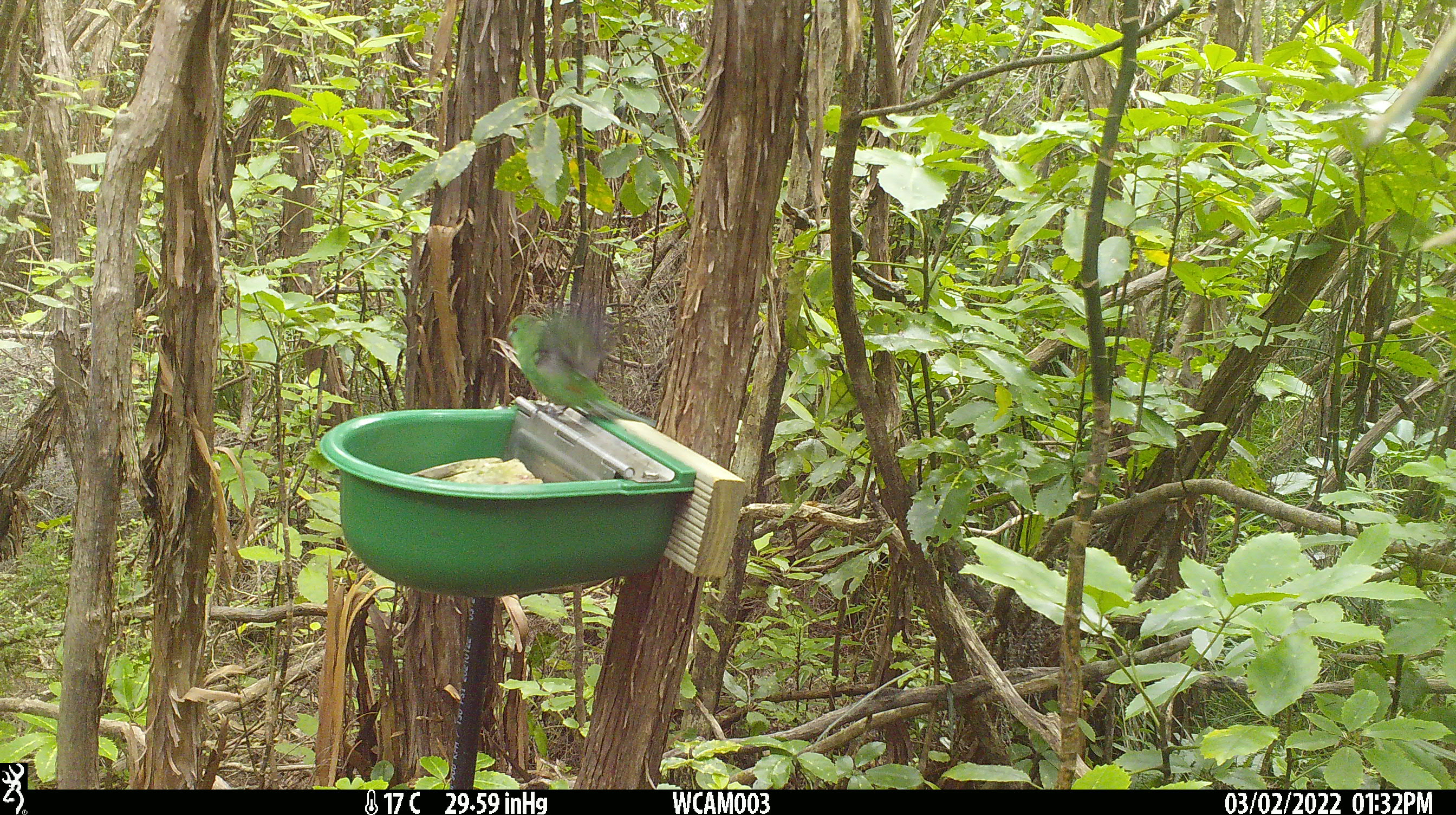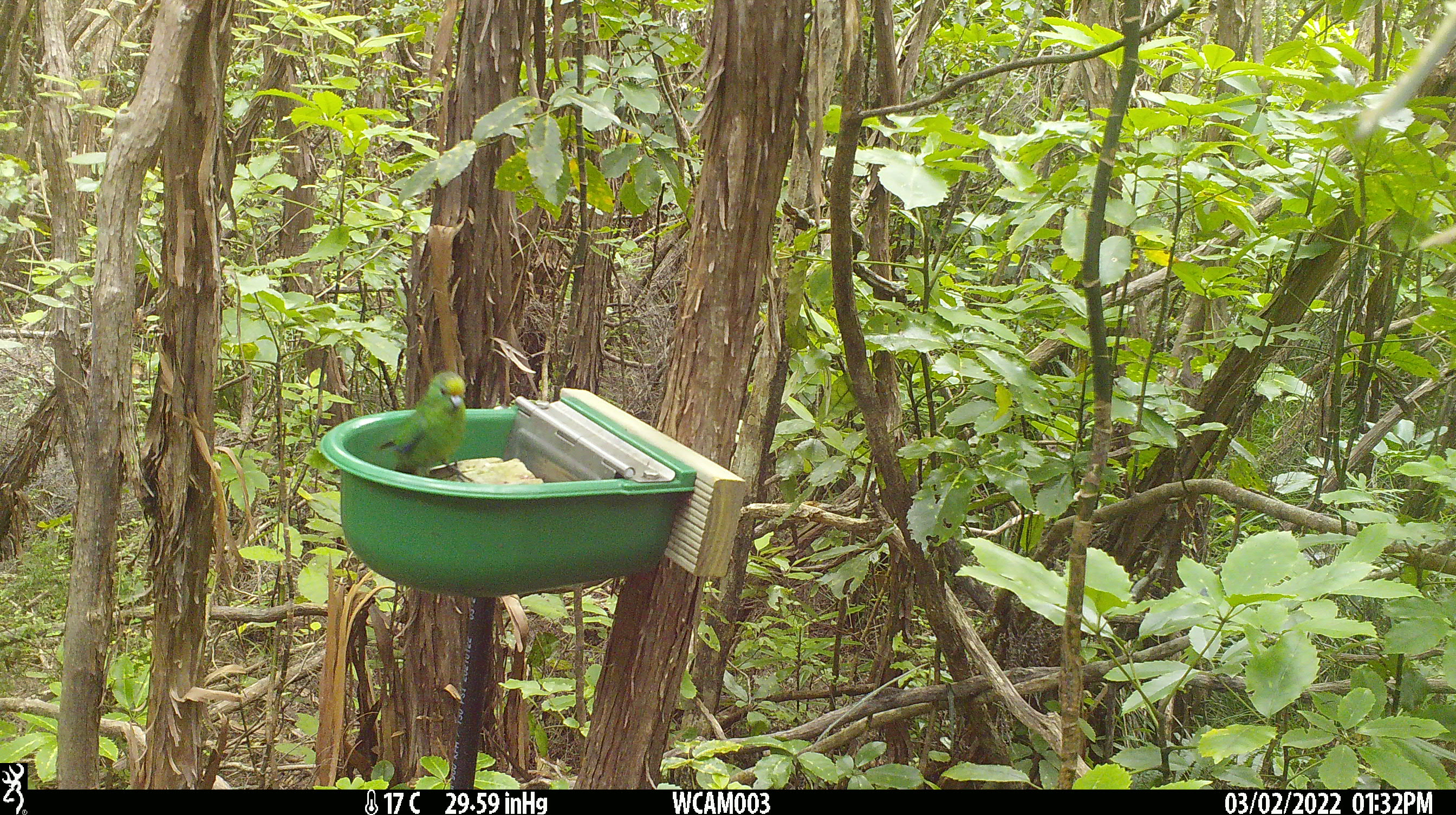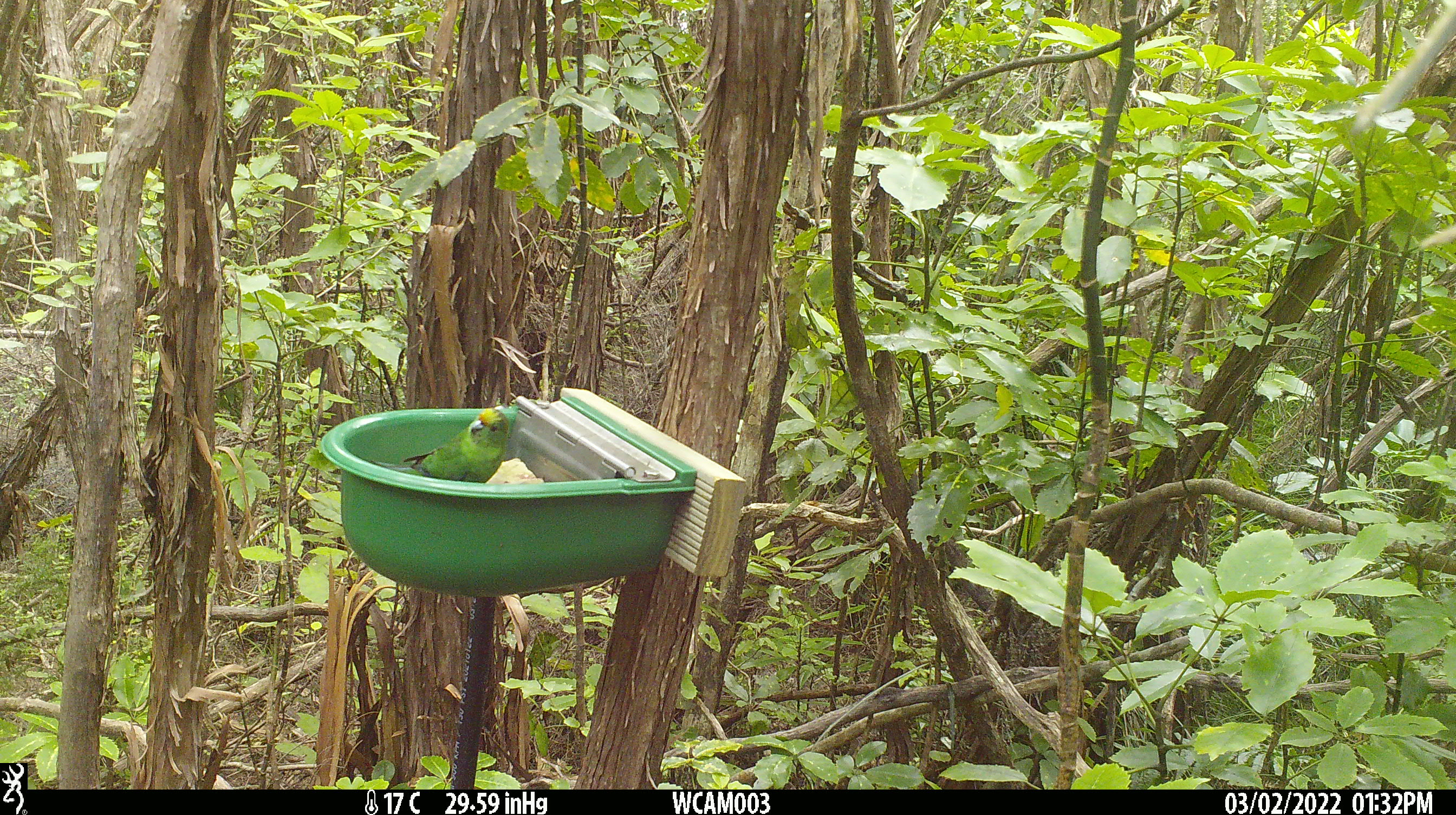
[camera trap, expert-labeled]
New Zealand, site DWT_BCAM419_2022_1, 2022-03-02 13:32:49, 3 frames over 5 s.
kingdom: Animalia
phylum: Chordata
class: Aves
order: Psittaciformes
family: Psittaculidae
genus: Cyanoramphus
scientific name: Cyanoramphus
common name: parakeet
Parakeet (Cyanoramphus).